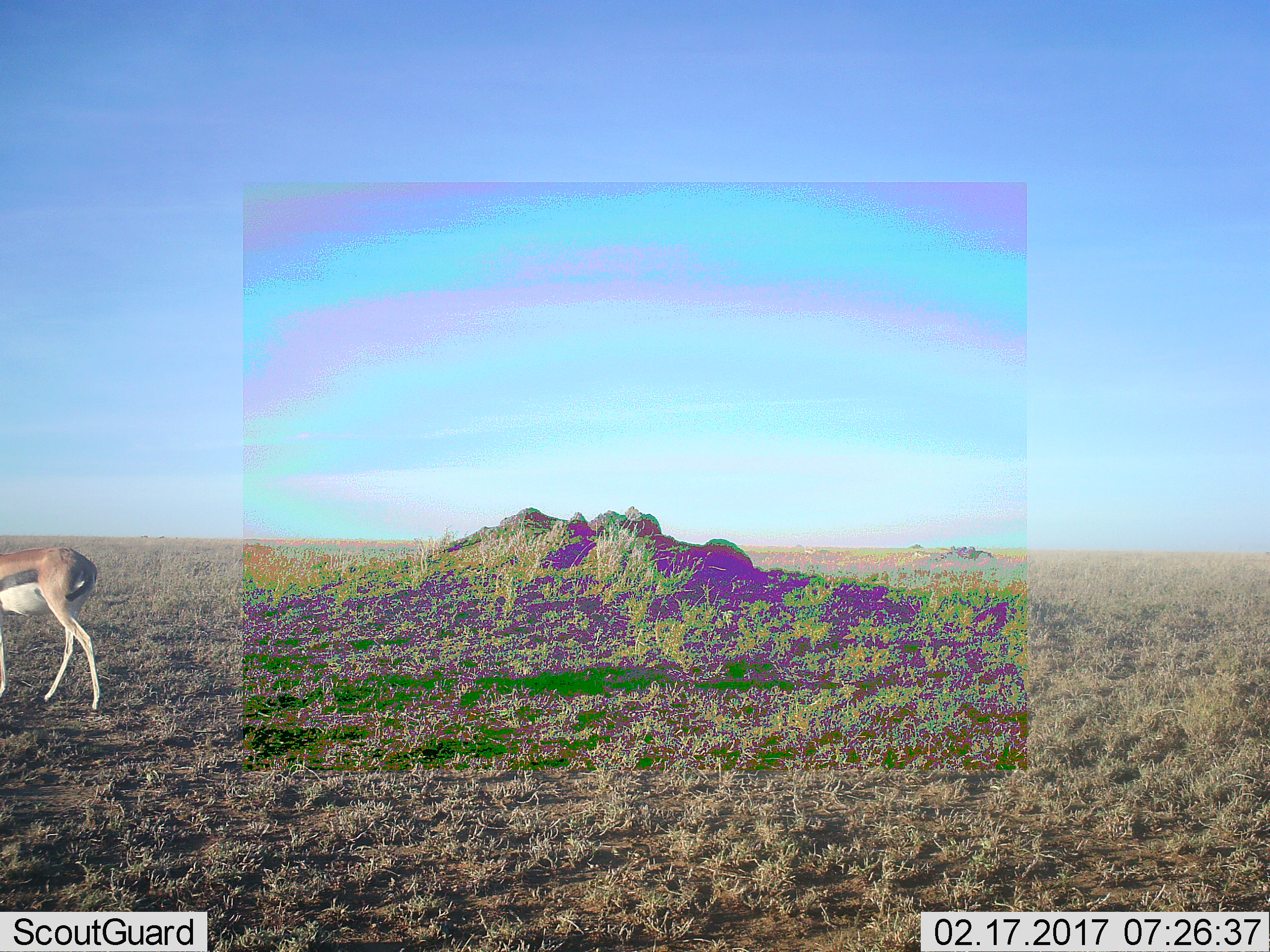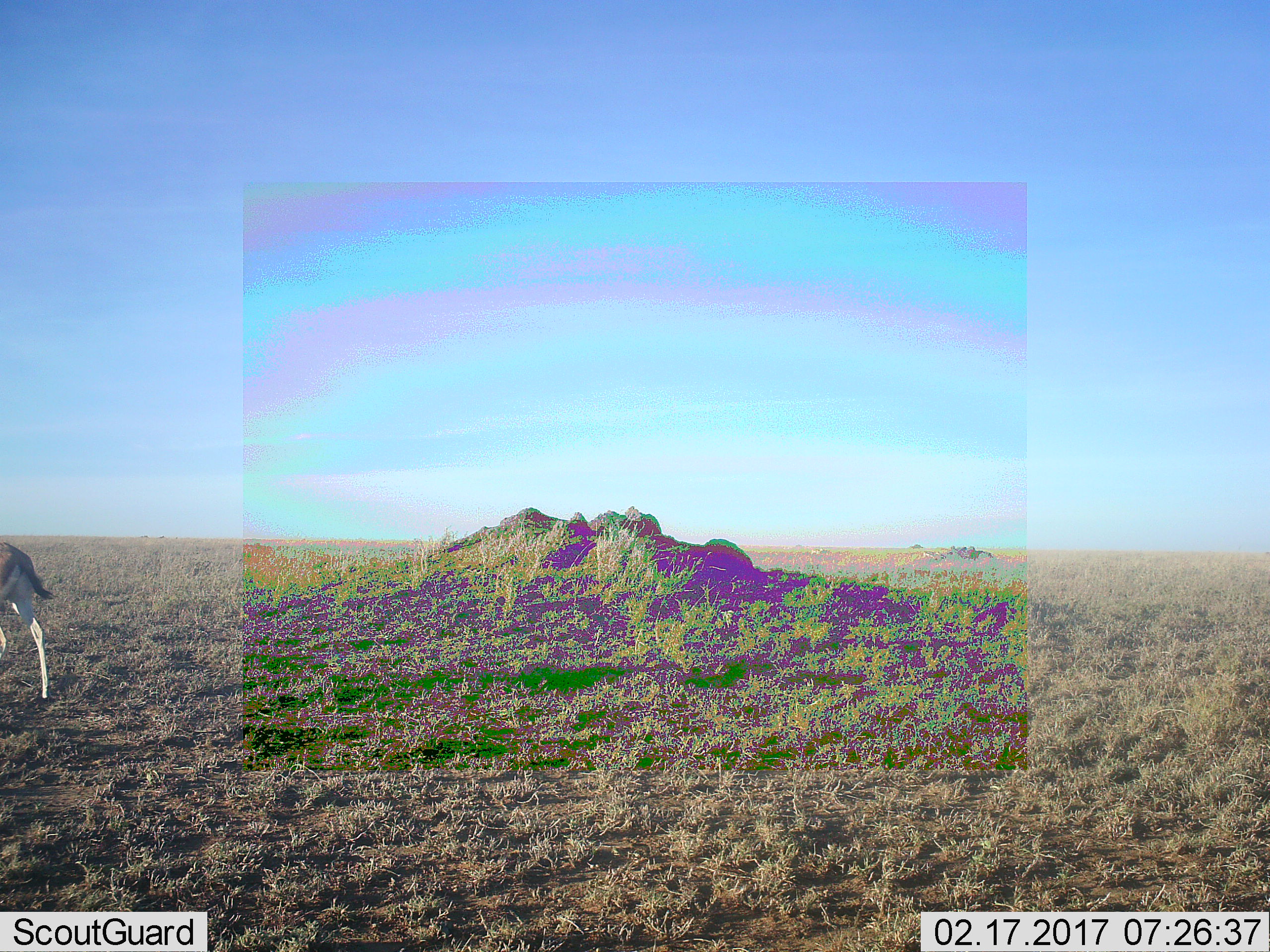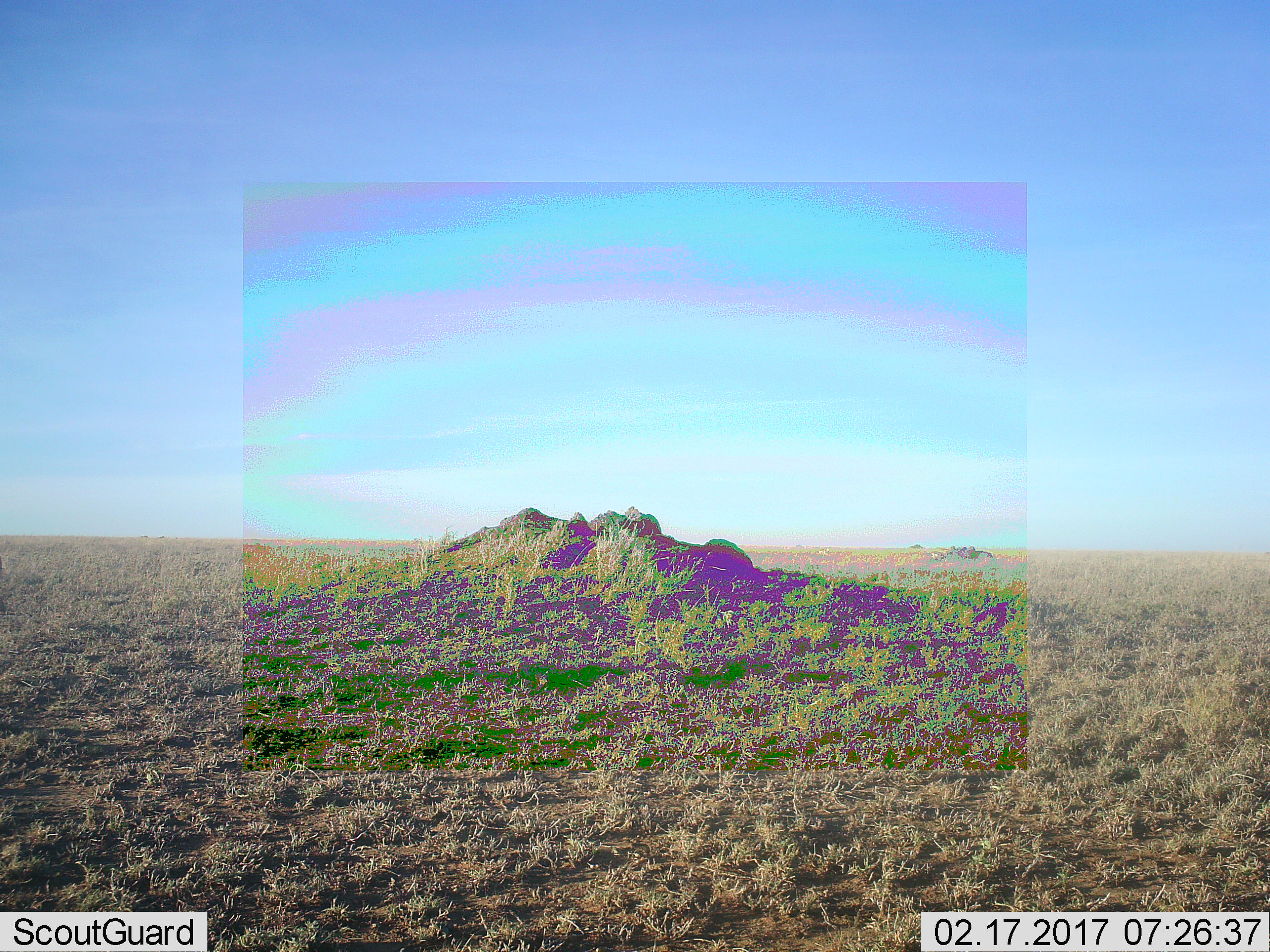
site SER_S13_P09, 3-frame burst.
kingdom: Animalia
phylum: Chordata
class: Mammalia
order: Artiodactyla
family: Bovidae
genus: Eudorcas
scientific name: Eudorcas thomsonii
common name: thomson's gazelle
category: gazellethomsons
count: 1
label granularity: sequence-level